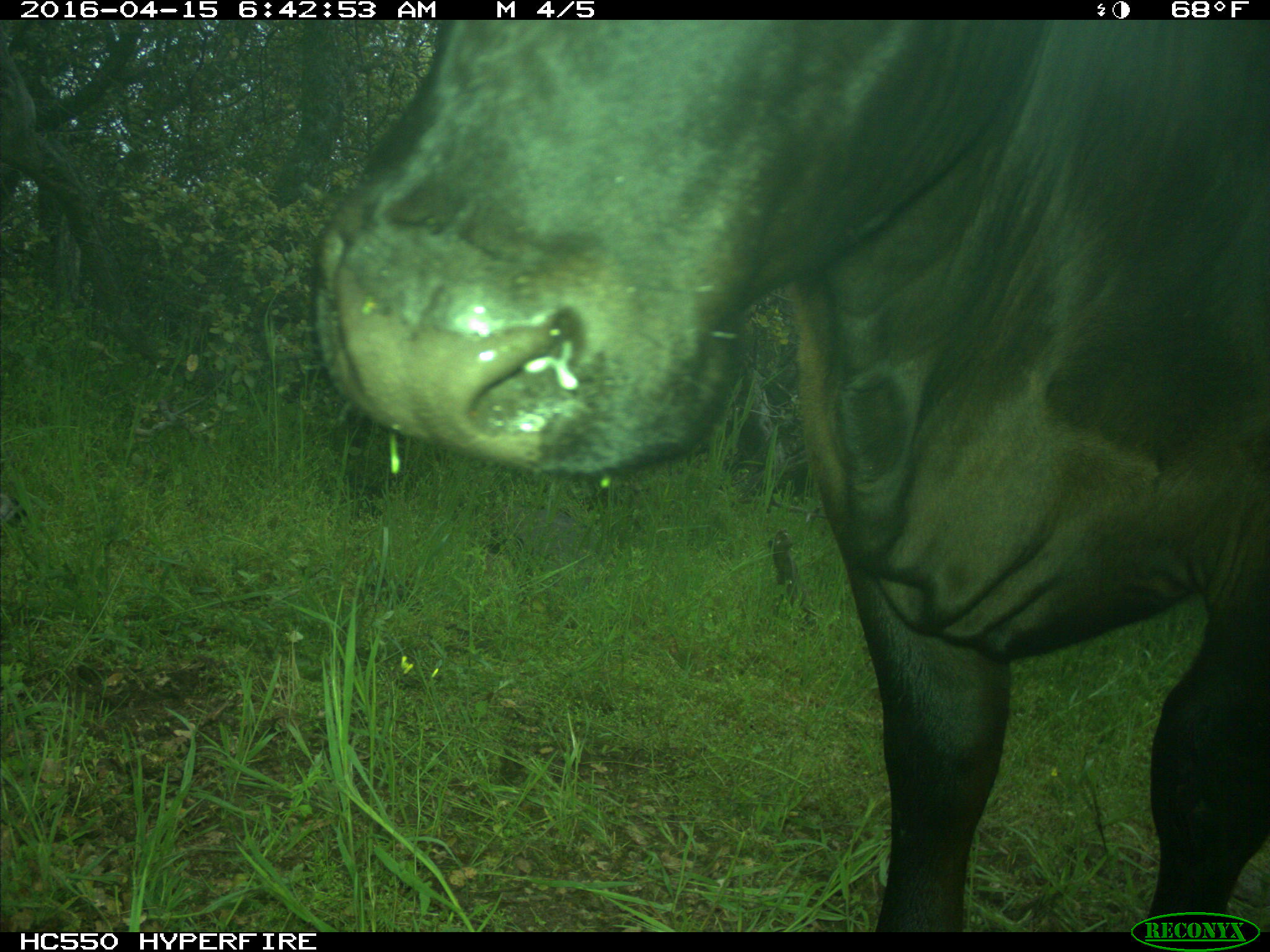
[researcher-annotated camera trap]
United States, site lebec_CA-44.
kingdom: Animalia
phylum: Chordata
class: Mammalia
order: Artiodactyla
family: Bovidae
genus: Bos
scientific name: Bos taurus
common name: domestic cow